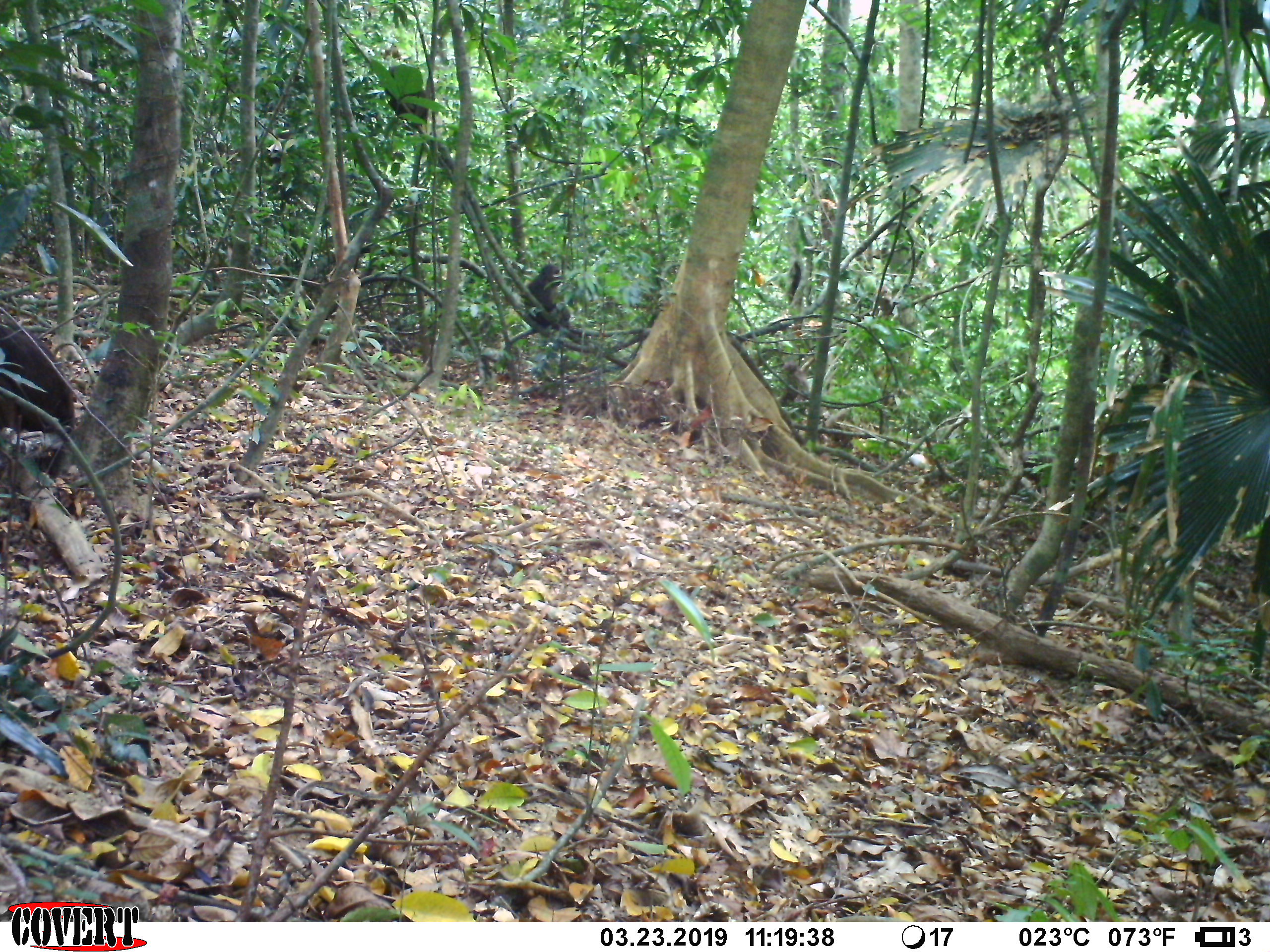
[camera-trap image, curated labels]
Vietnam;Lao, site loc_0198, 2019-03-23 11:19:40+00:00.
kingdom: Animalia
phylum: Chordata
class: Mammalia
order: Primates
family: Cercopithecidae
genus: Macaca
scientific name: Macaca arctoides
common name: stump-tailed macaque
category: stump tailed macaque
Stump tailed macaque (stump-tailed macaque) (Macaca arctoides). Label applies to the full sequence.